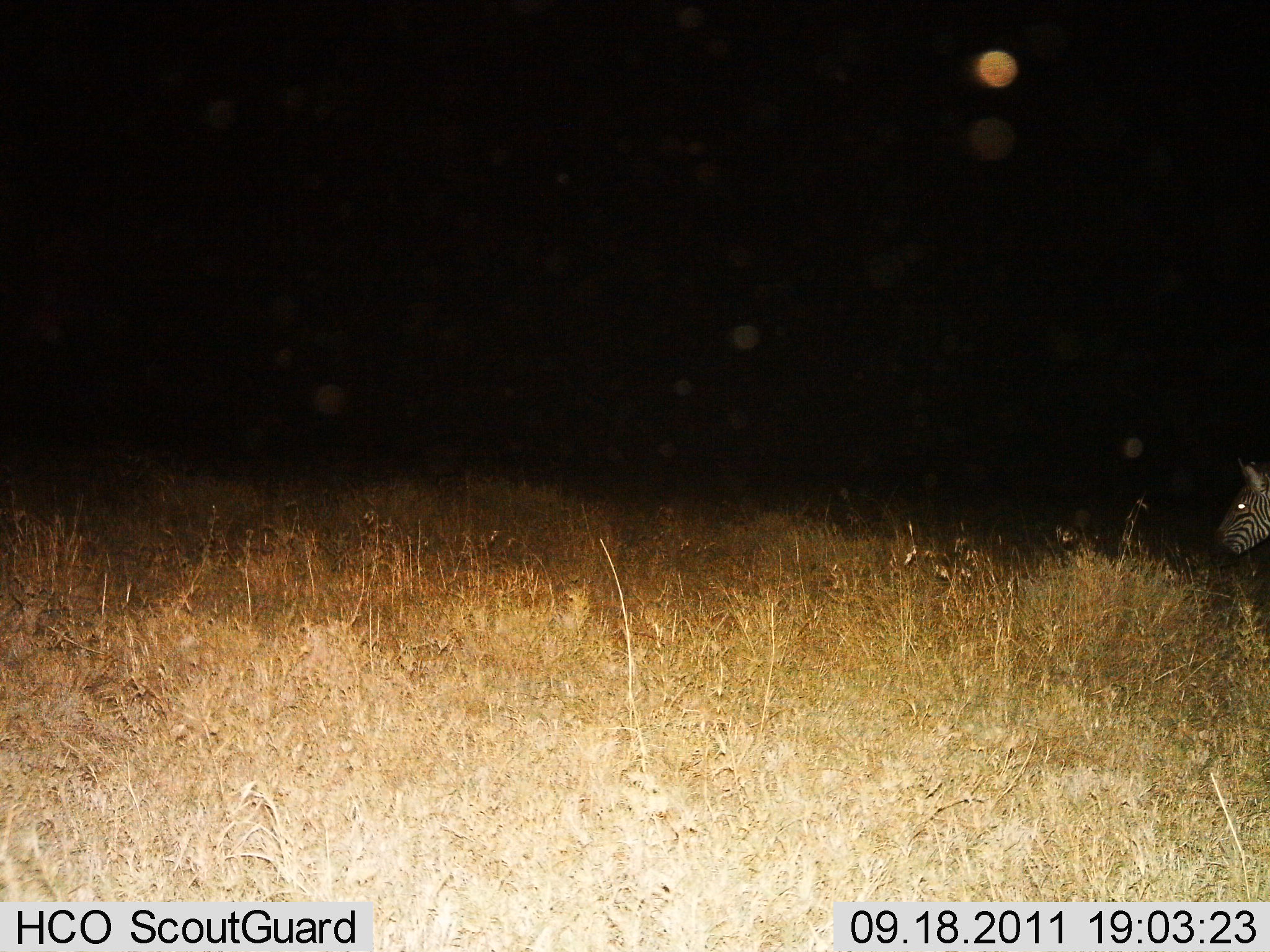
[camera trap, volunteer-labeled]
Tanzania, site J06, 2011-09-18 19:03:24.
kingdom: Animalia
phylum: Chordata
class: Mammalia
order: Perissodactyla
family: Equidae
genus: Equus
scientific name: Equus quagga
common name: plains zebra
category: zebra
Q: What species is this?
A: Zebra (plains zebra) (Equus quagga).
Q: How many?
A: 1.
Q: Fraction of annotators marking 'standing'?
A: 86%.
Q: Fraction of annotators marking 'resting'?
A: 0%.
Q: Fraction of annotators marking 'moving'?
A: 14%.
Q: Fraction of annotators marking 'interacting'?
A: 0%.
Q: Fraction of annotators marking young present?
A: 0%.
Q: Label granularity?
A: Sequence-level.